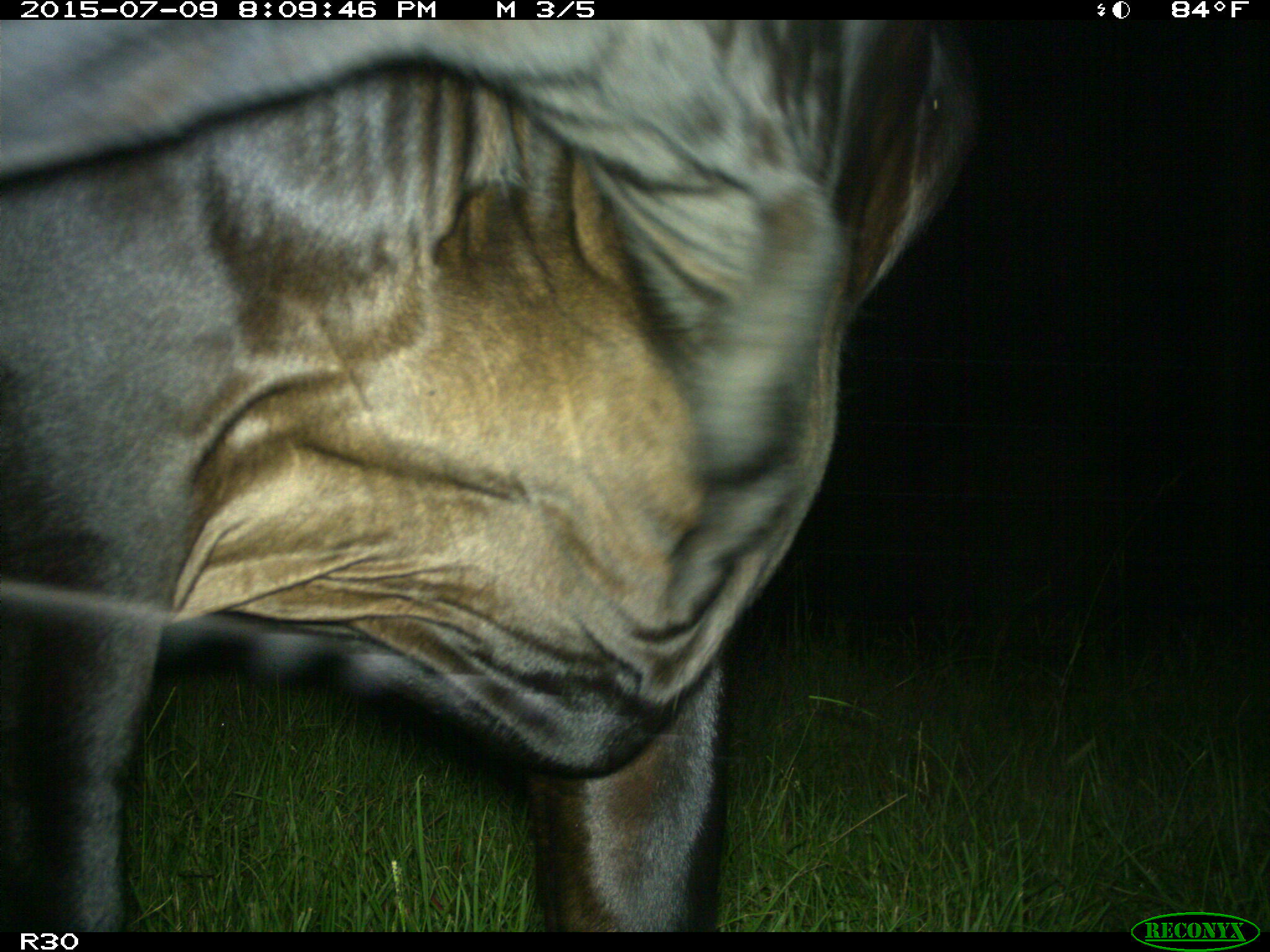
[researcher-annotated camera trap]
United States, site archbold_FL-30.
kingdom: Animalia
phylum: Chordata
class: Mammalia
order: Artiodactyla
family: Bovidae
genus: Bos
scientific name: Bos taurus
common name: domestic cow